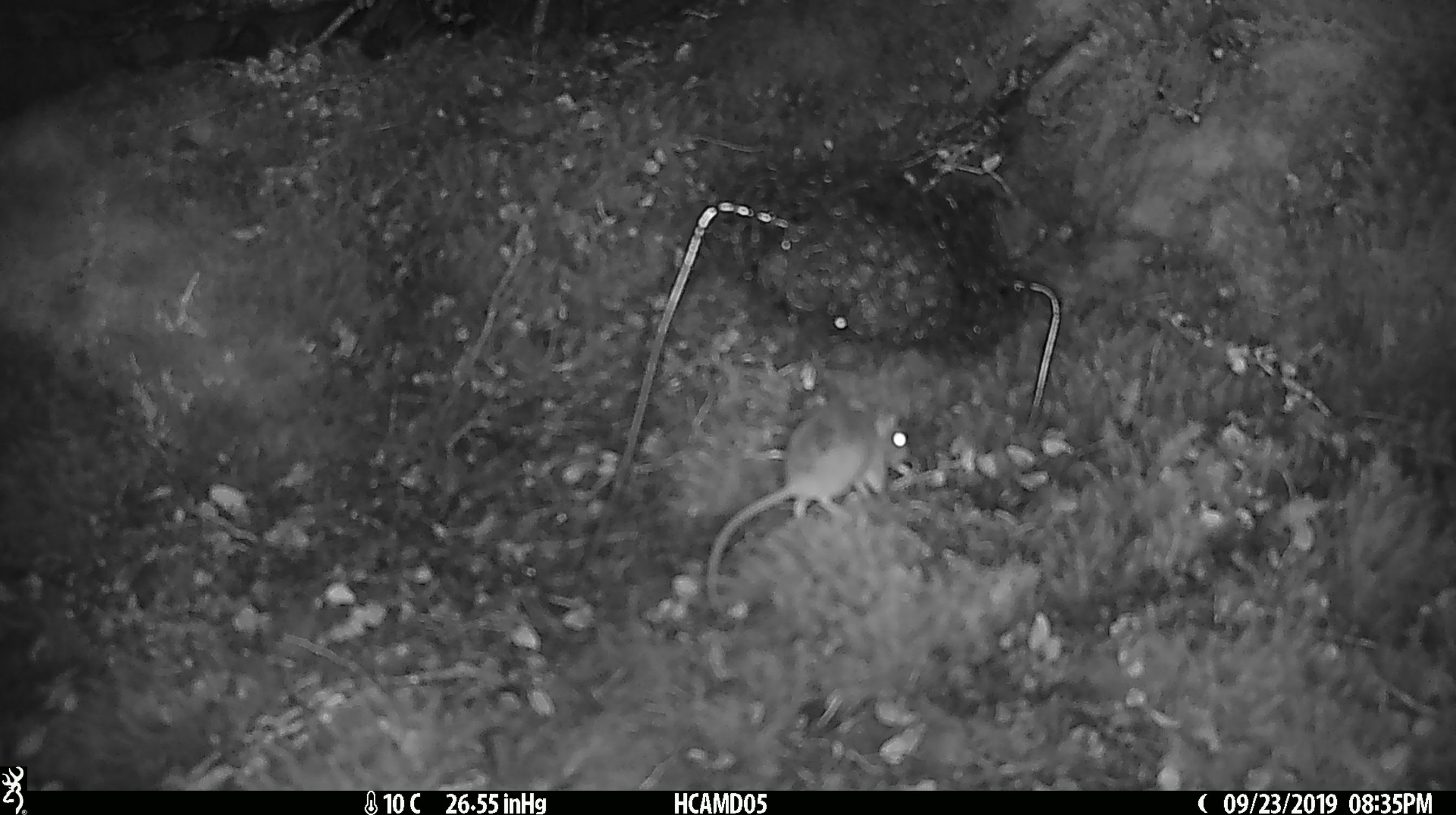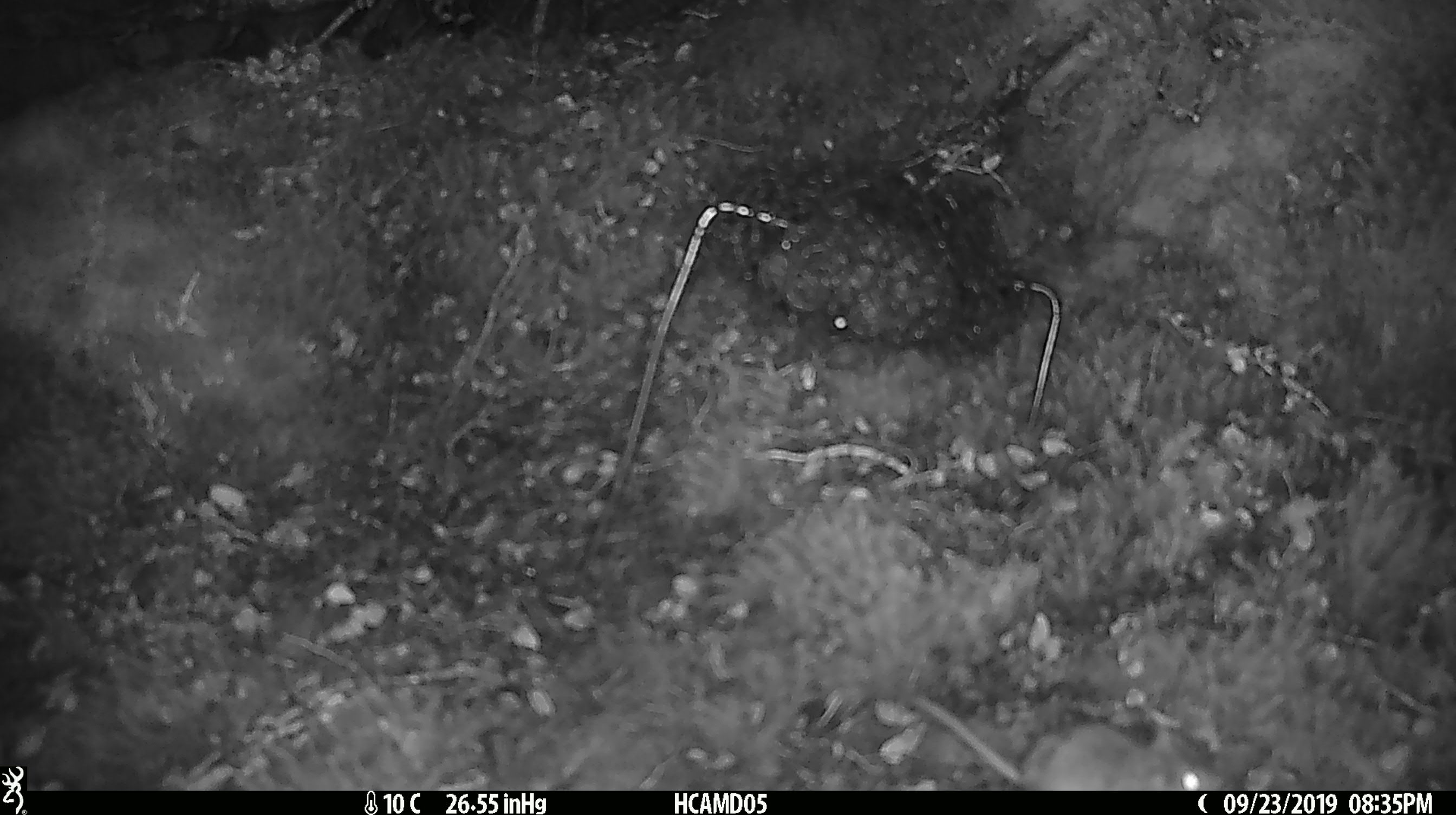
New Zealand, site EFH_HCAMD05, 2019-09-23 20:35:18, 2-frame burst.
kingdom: Animalia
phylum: Chordata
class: Mammalia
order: Rodentia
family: Muridae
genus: Mus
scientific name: Mus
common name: mouse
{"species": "mouse (Mus)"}